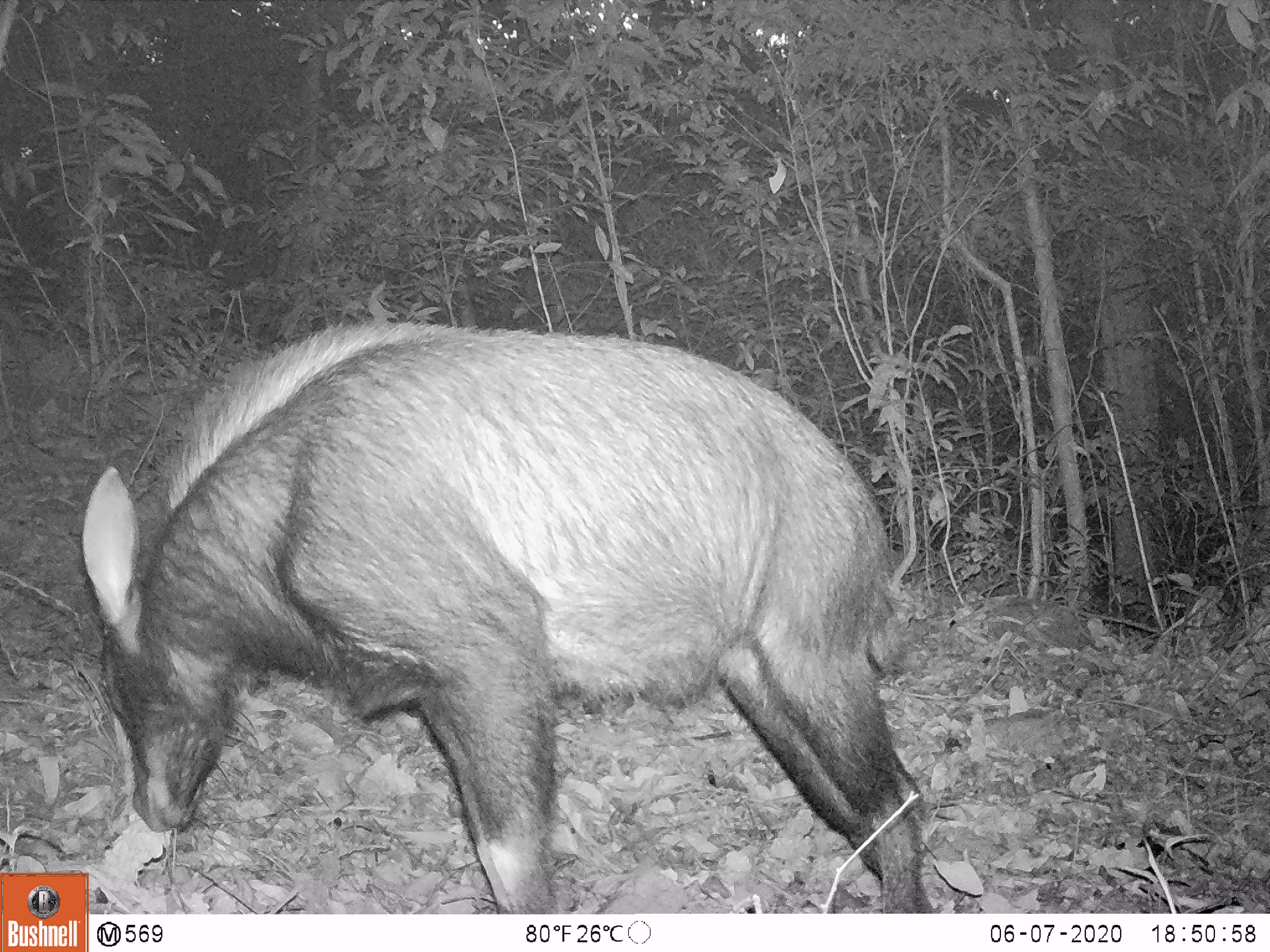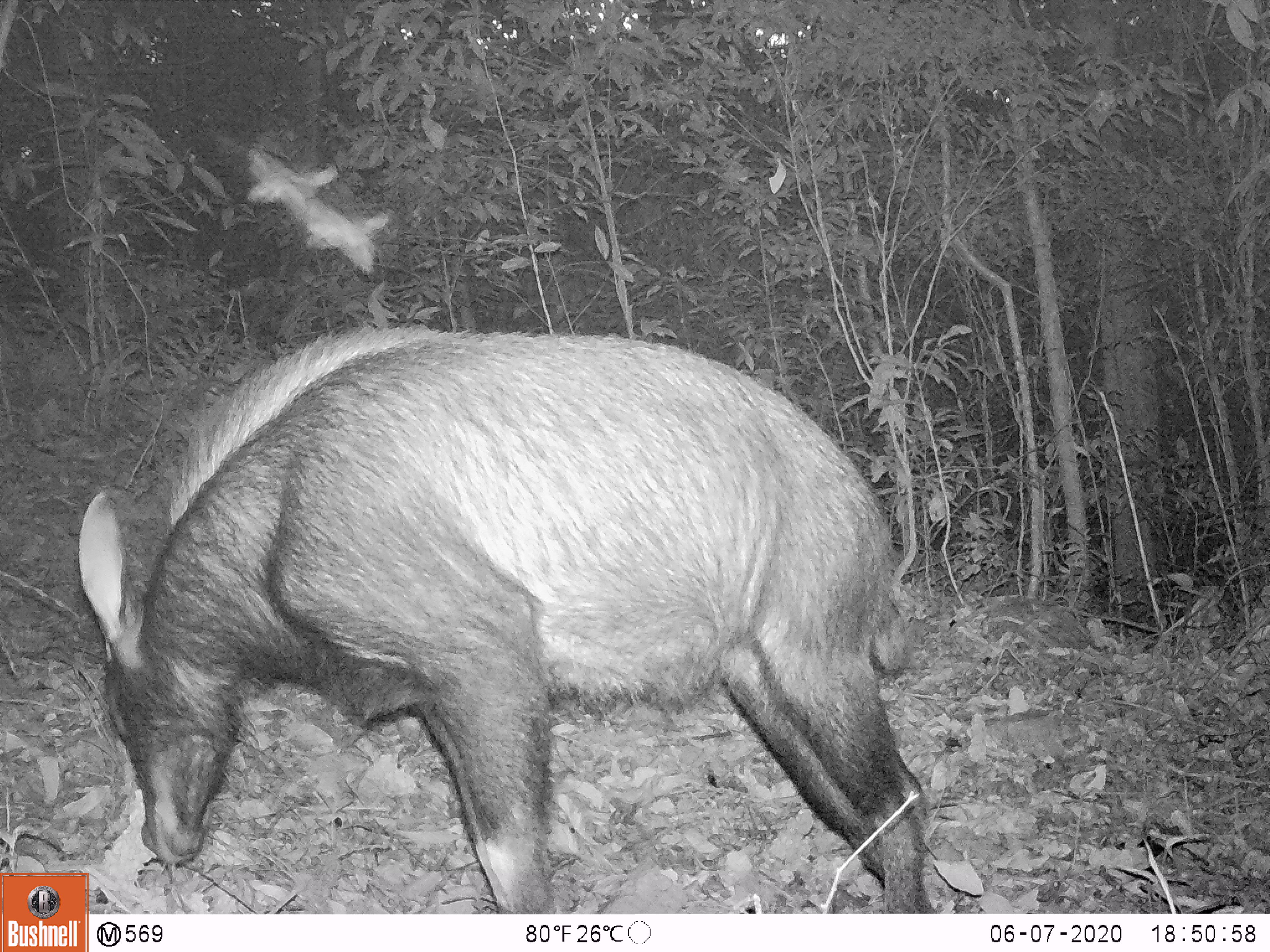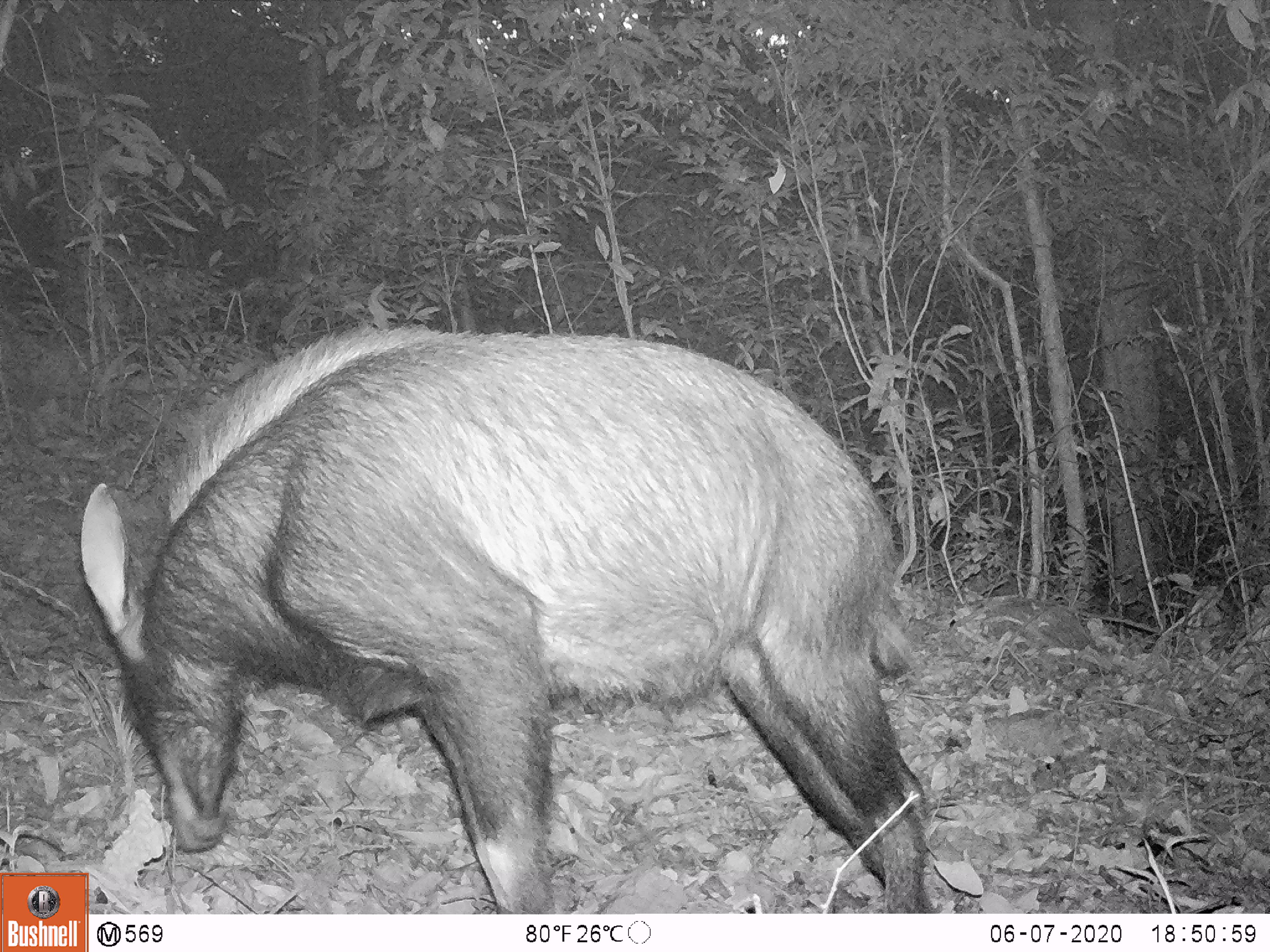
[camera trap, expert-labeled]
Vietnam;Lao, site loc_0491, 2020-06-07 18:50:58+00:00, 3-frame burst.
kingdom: Animalia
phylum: Chordata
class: Mammalia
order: Artiodactyla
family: Bovidae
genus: Capricornis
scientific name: Capricornis sumatraensis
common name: chinese serow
Chinese serow (Capricornis sumatraensis). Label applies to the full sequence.